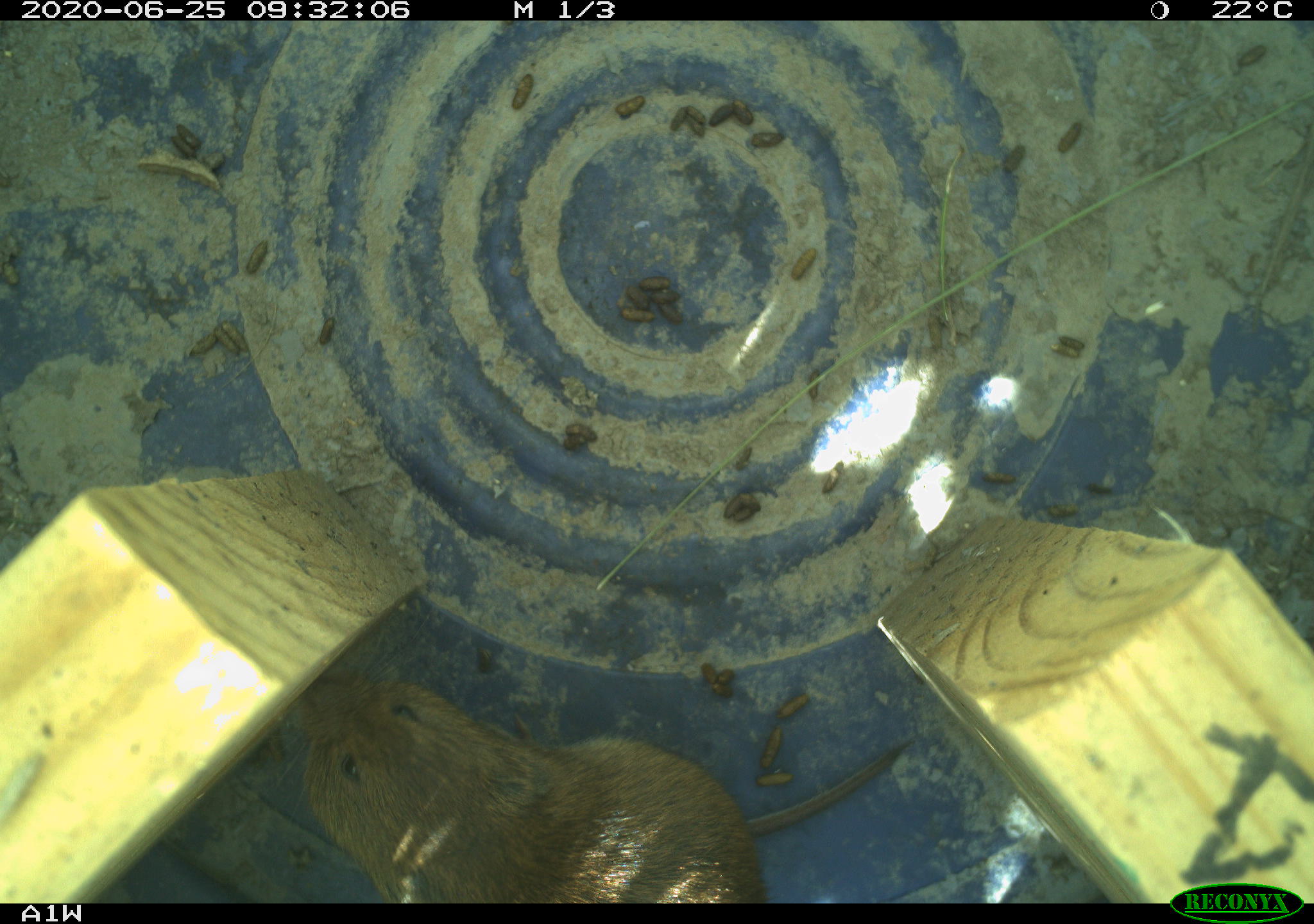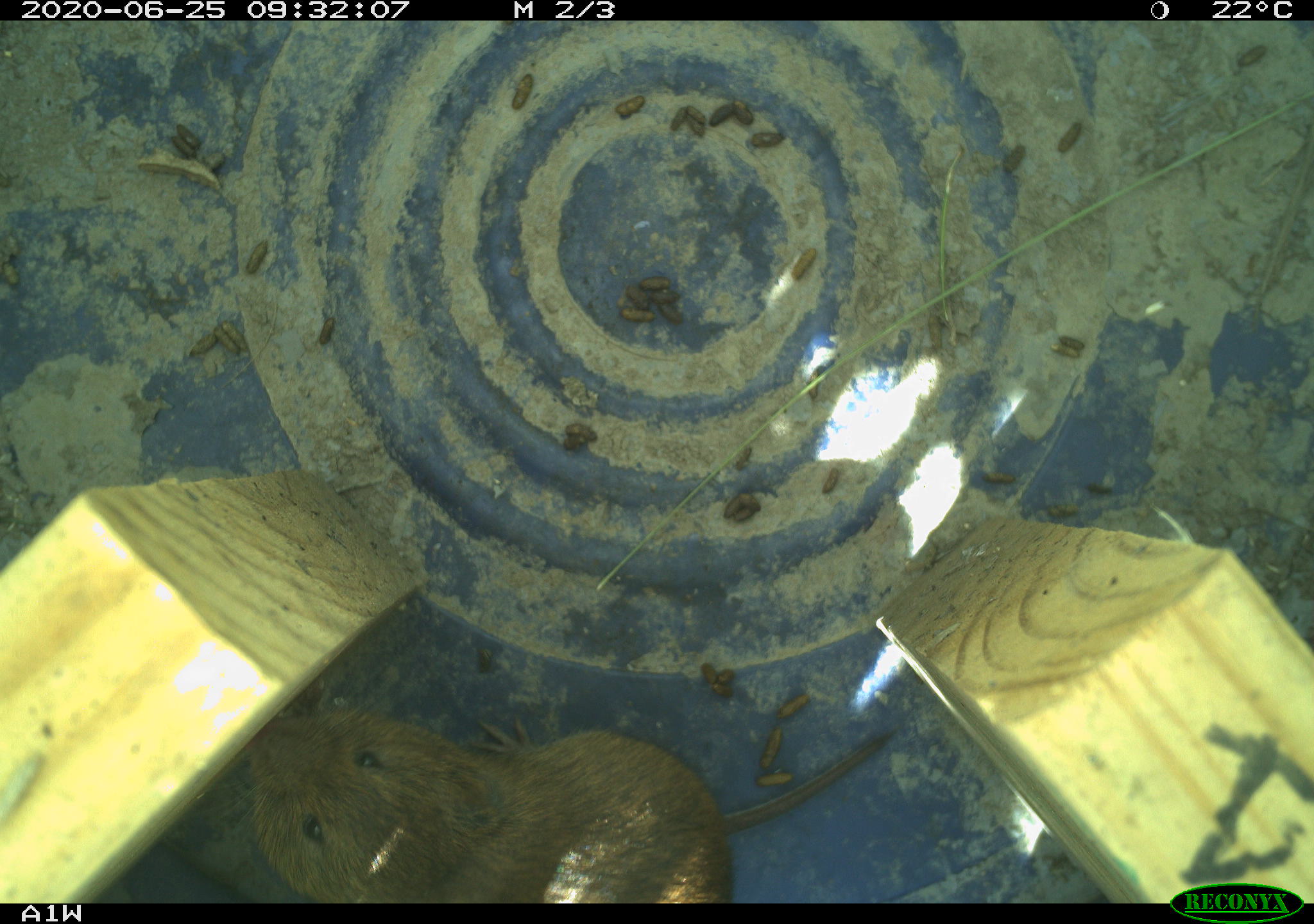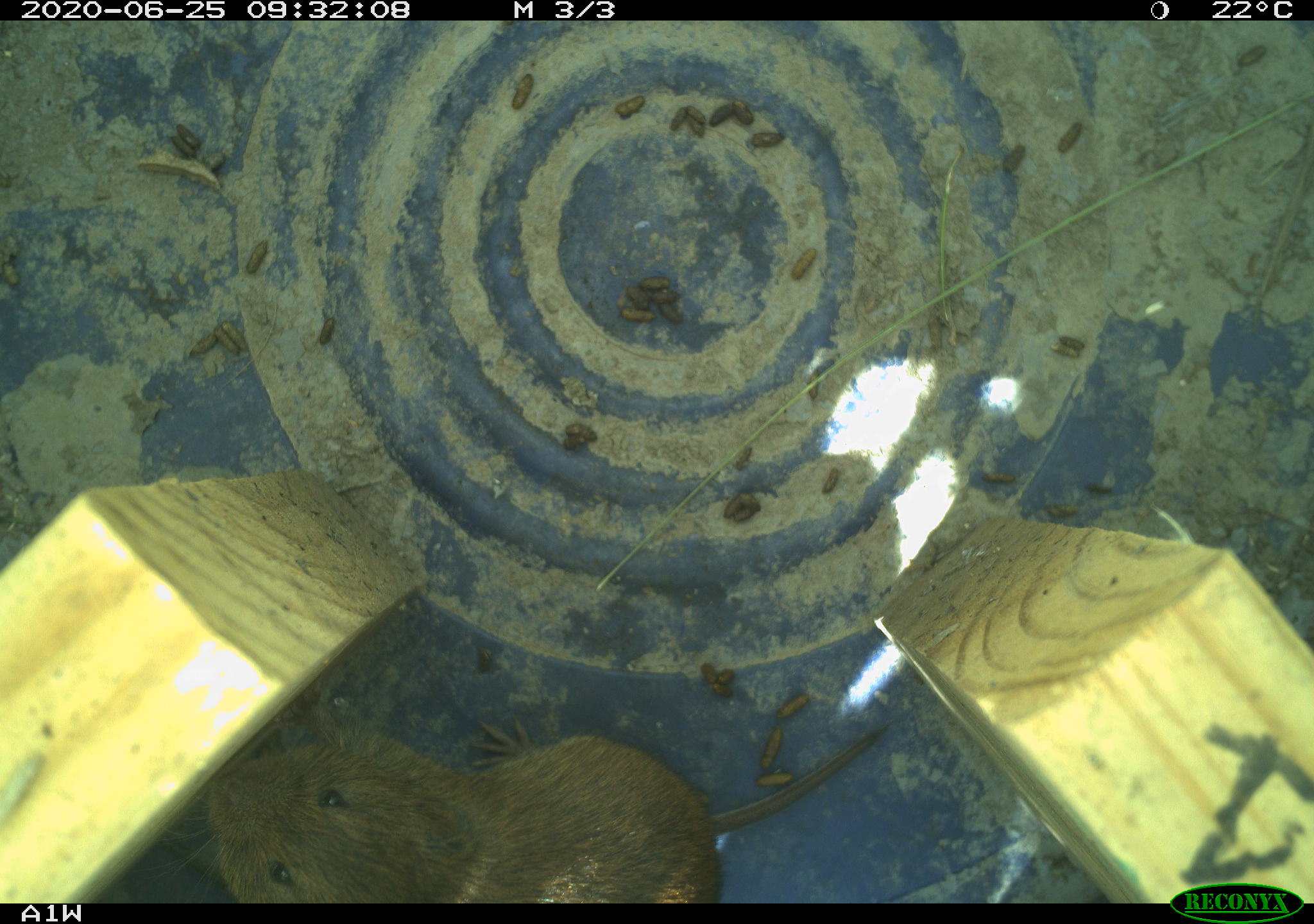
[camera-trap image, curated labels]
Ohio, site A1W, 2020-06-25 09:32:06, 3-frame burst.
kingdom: Animalia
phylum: Chordata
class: Mammalia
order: Rodentia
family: Cricetidae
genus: Microtus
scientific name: Microtus pennsylvanicus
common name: meadow vole